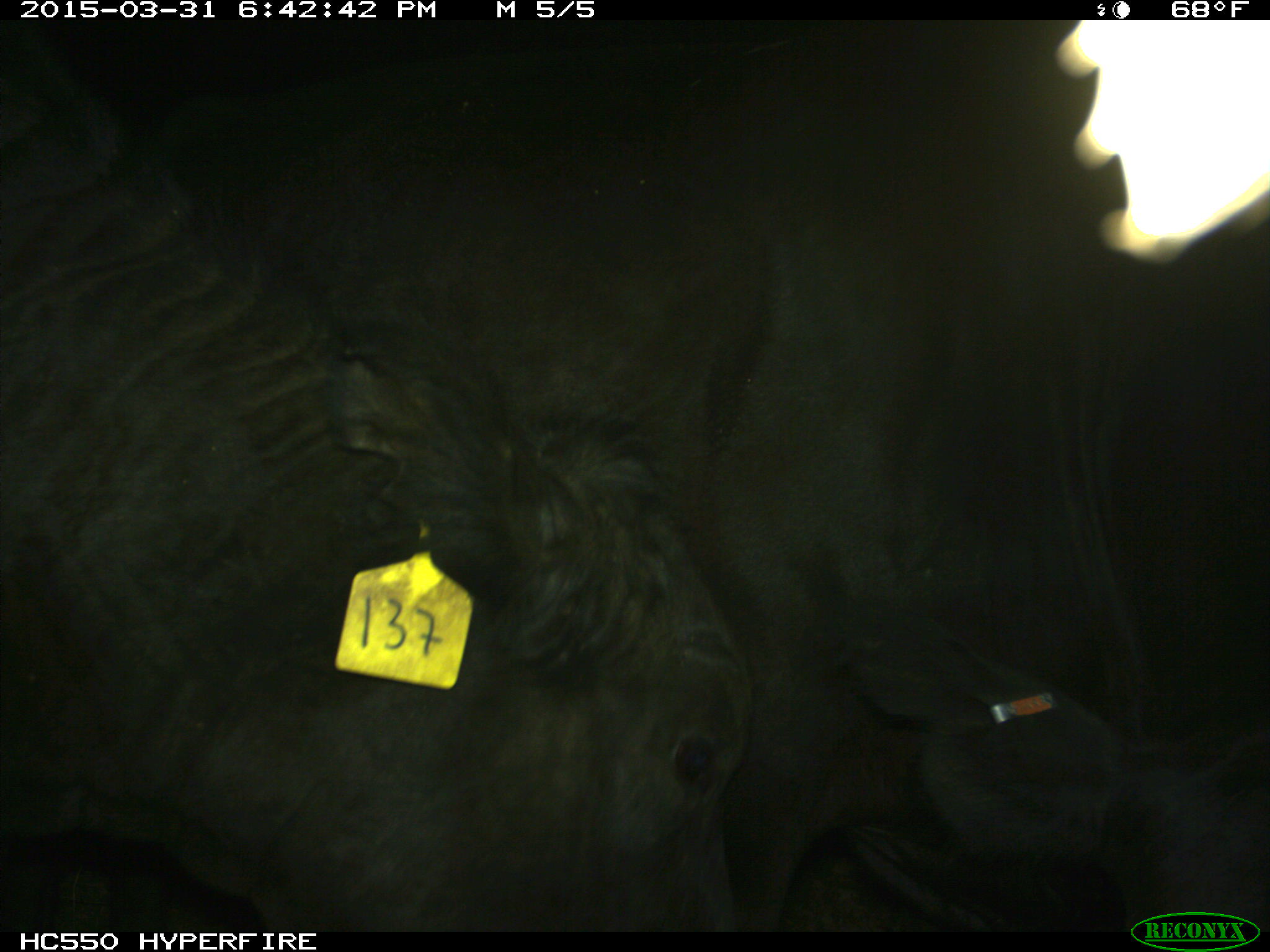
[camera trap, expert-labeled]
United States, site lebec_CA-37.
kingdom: Animalia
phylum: Chordata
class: Mammalia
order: Artiodactyla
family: Bovidae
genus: Bos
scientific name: Bos taurus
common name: domestic cow